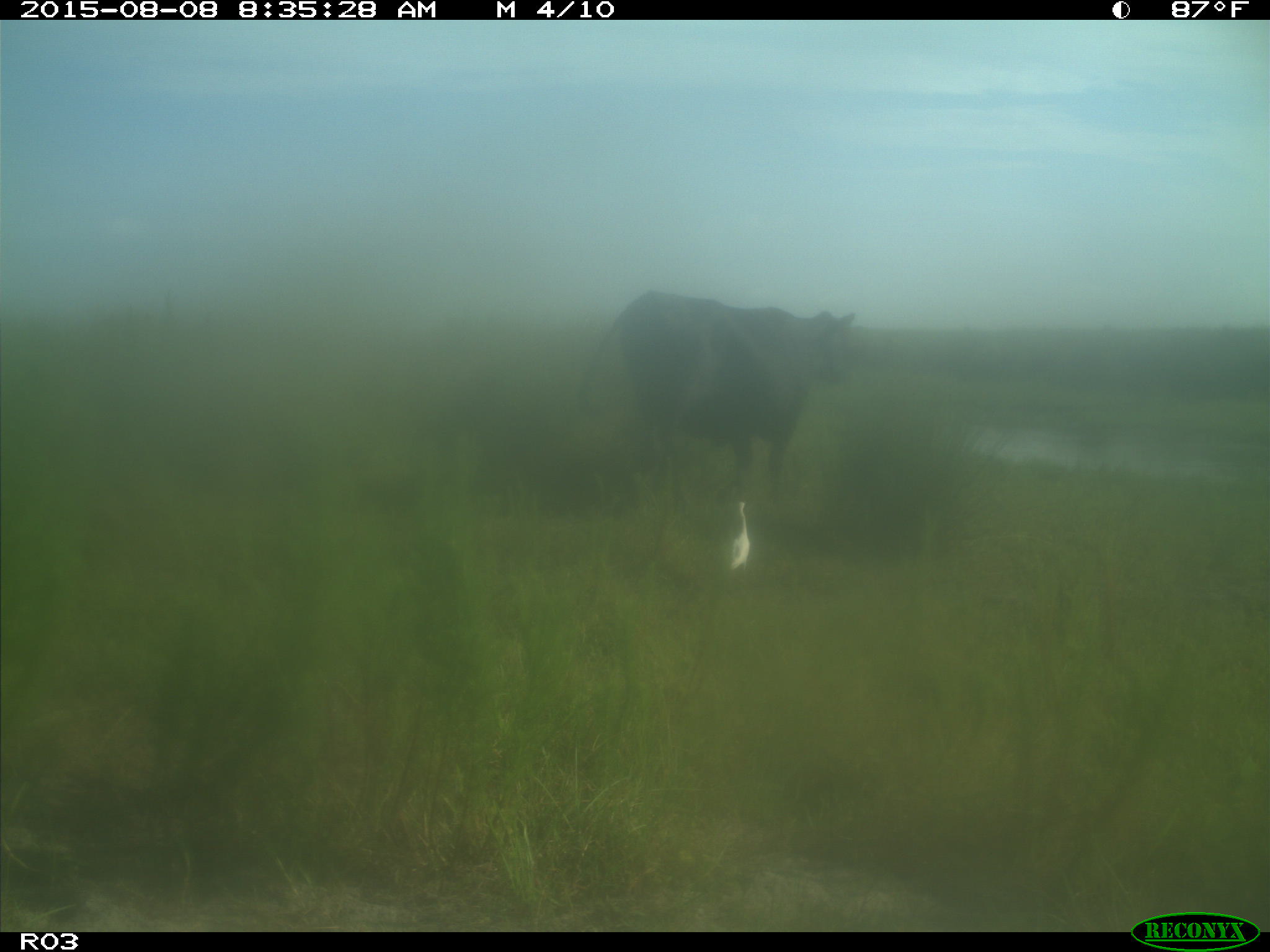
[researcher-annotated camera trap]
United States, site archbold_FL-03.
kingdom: Animalia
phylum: Chordata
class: Mammalia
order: Artiodactyla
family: Bovidae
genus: Bos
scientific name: Bos taurus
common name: domestic cow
Bos taurus (domestic cow).